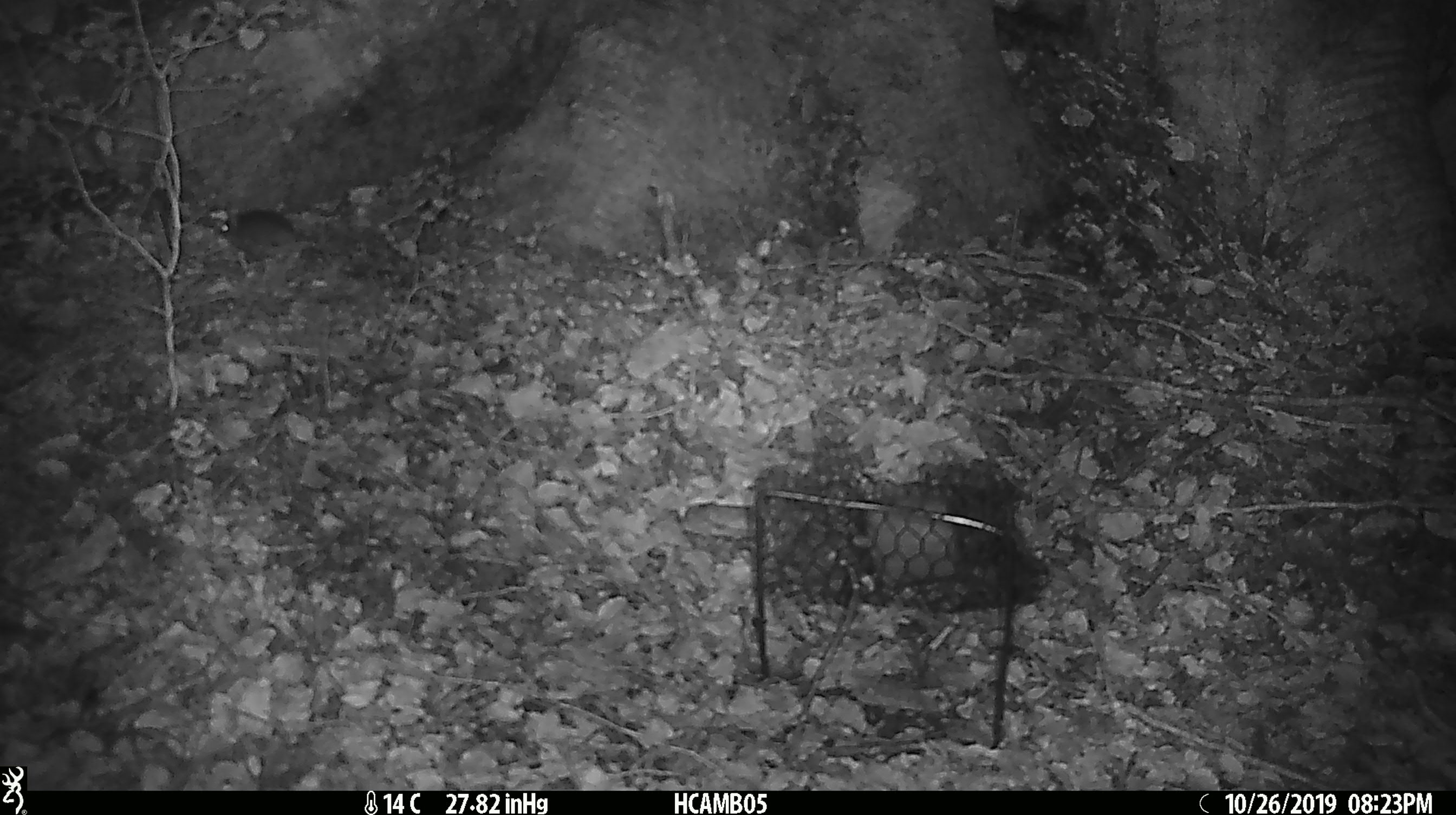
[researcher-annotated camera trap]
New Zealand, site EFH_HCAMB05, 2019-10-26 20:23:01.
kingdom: Animalia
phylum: Chordata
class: Mammalia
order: Rodentia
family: Muridae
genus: Mus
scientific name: Mus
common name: mouse